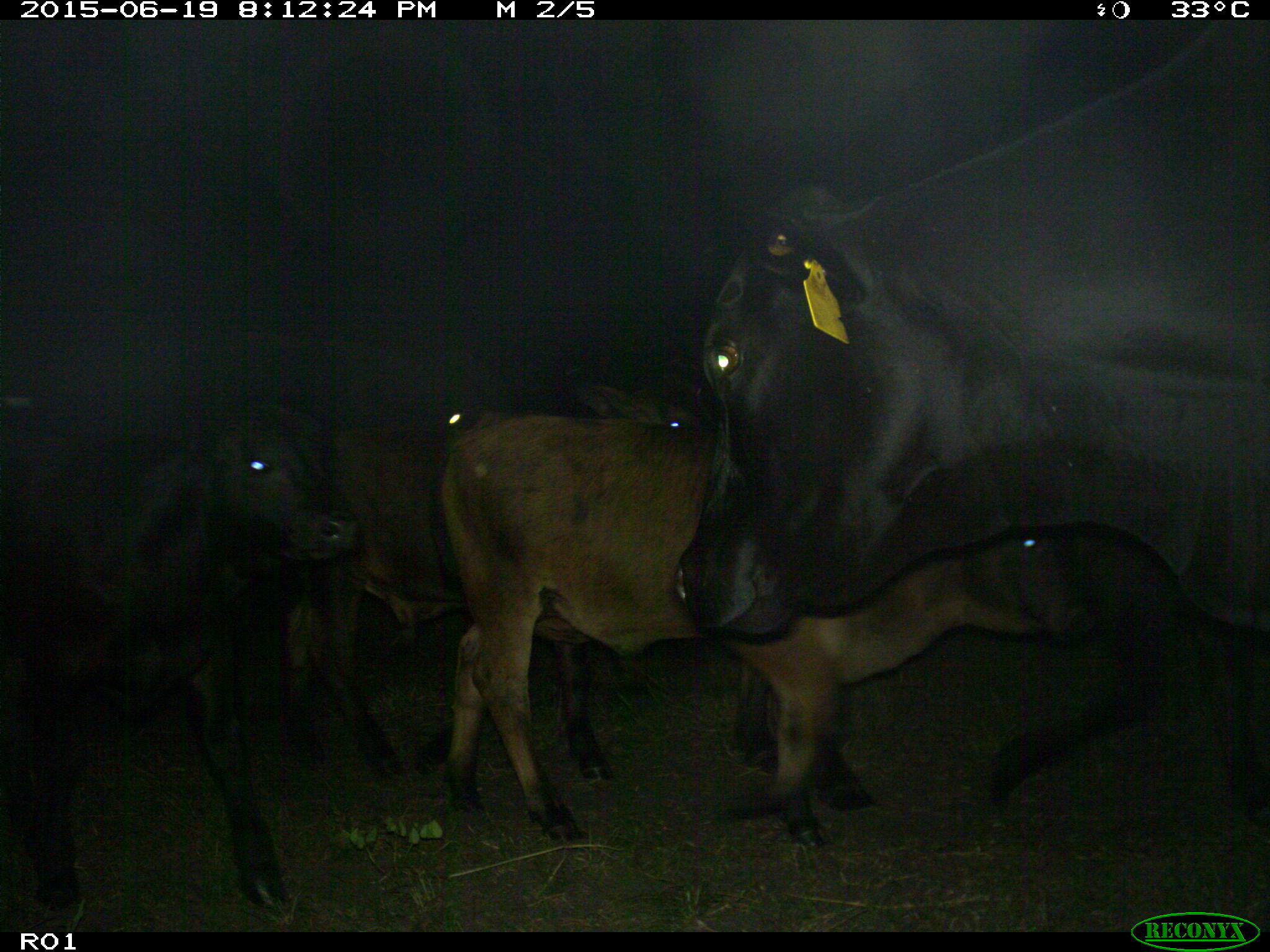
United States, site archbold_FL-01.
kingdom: Animalia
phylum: Chordata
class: Mammalia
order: Artiodactyla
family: Bovidae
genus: Bos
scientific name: Bos taurus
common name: domestic cow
Bos taurus (domestic cow).